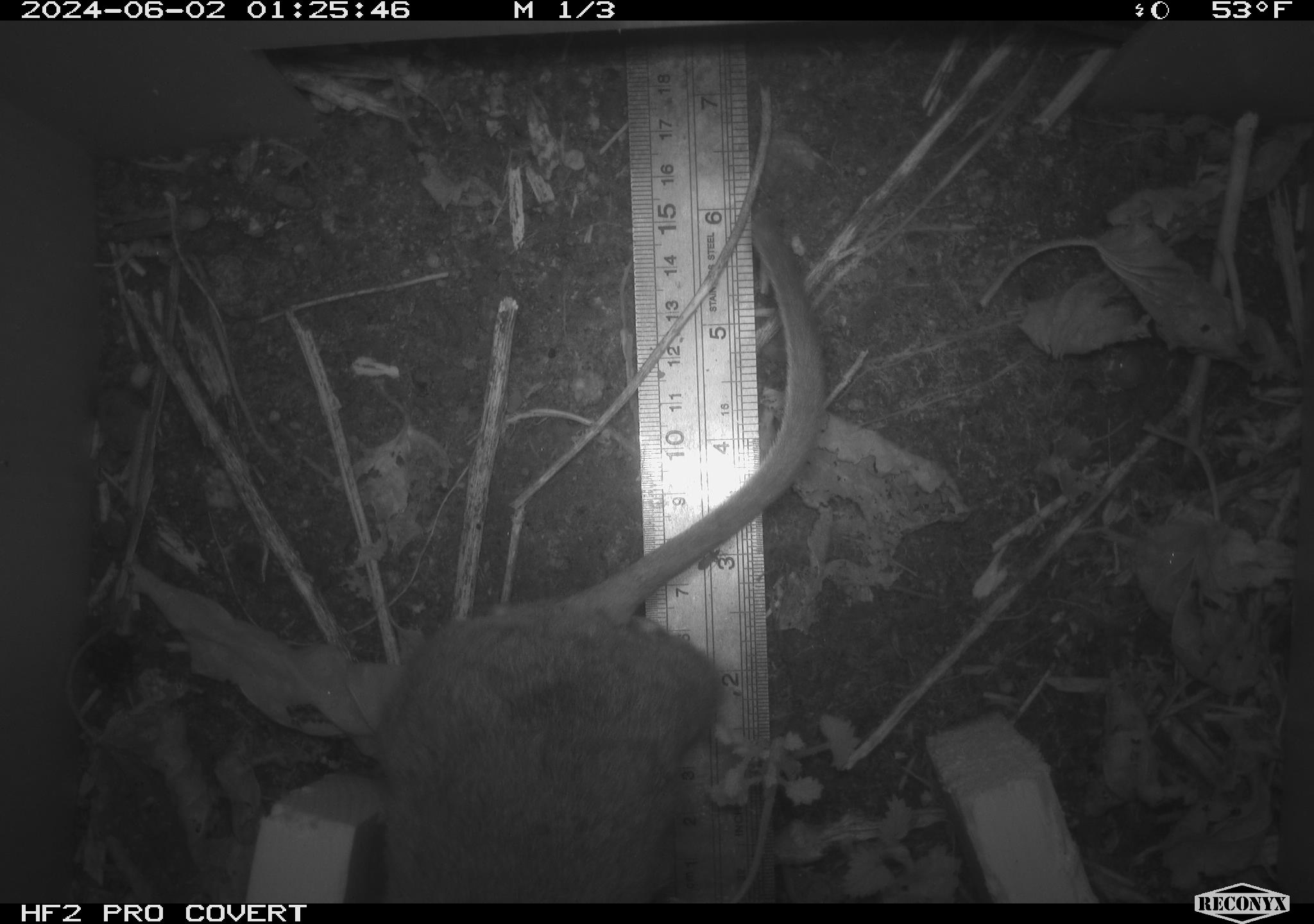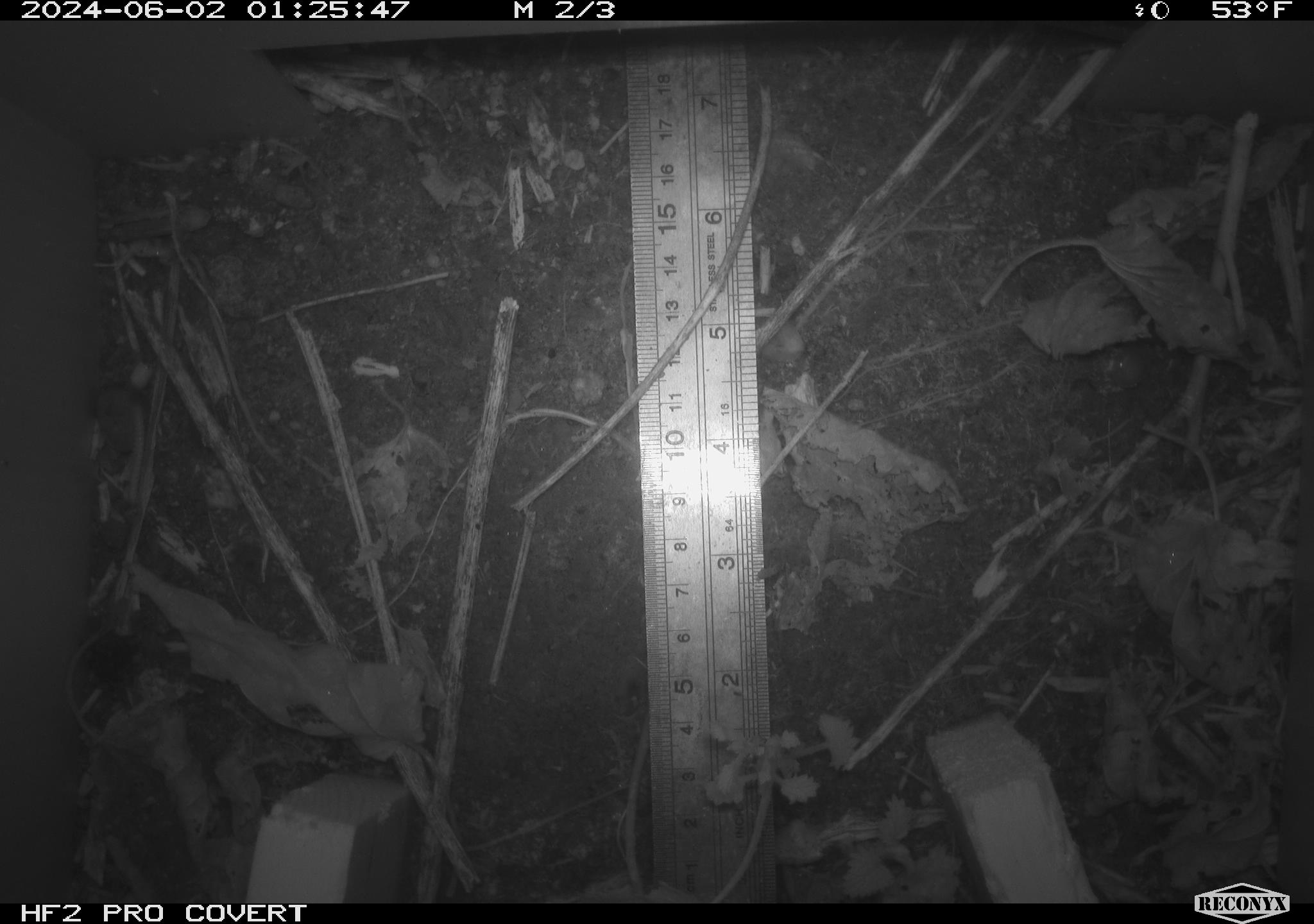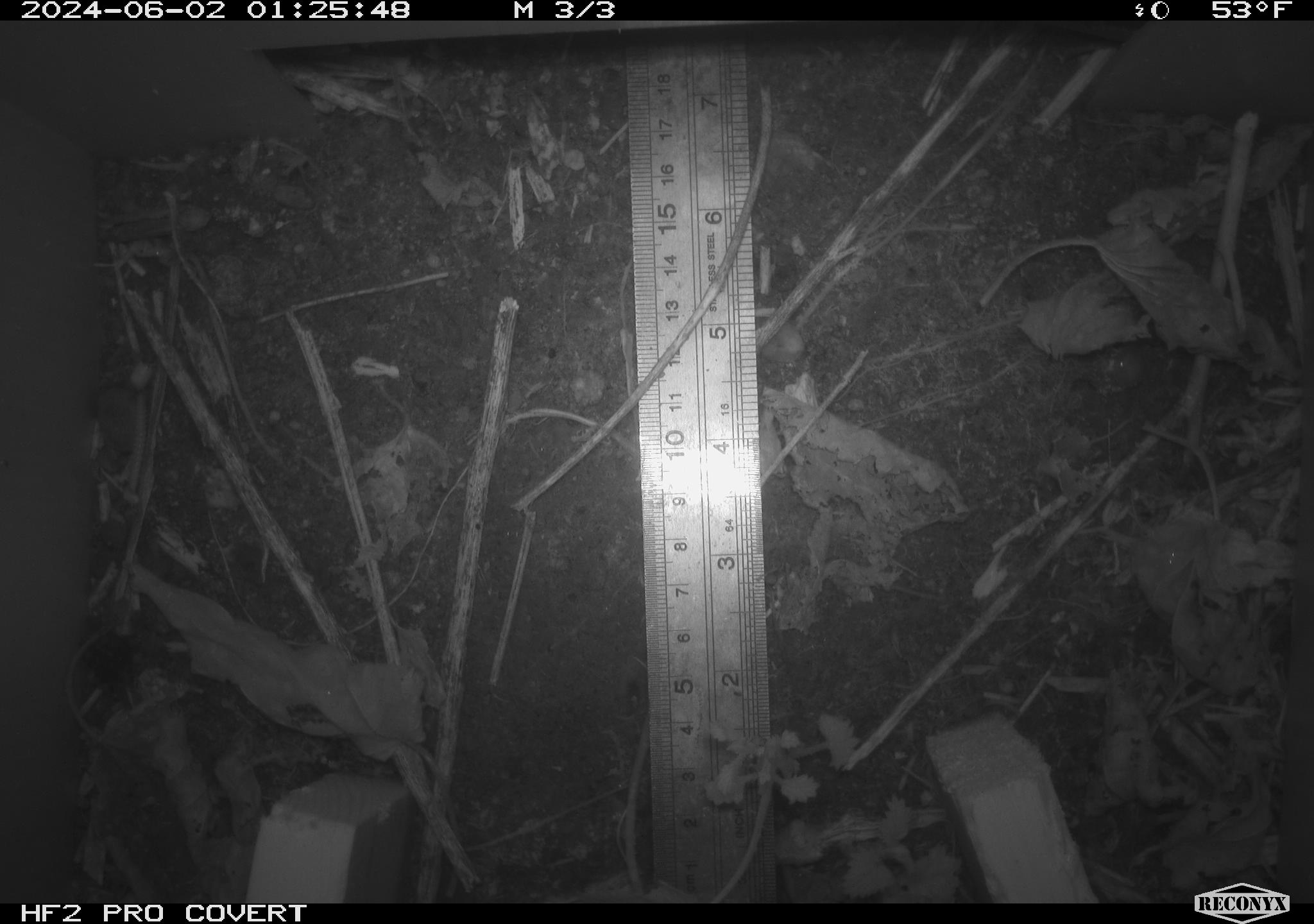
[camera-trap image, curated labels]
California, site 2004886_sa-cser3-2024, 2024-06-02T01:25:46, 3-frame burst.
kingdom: Animalia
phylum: Chordata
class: Mammalia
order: Rodentia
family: Muridae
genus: Rattus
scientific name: Rattus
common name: rat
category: rattus species